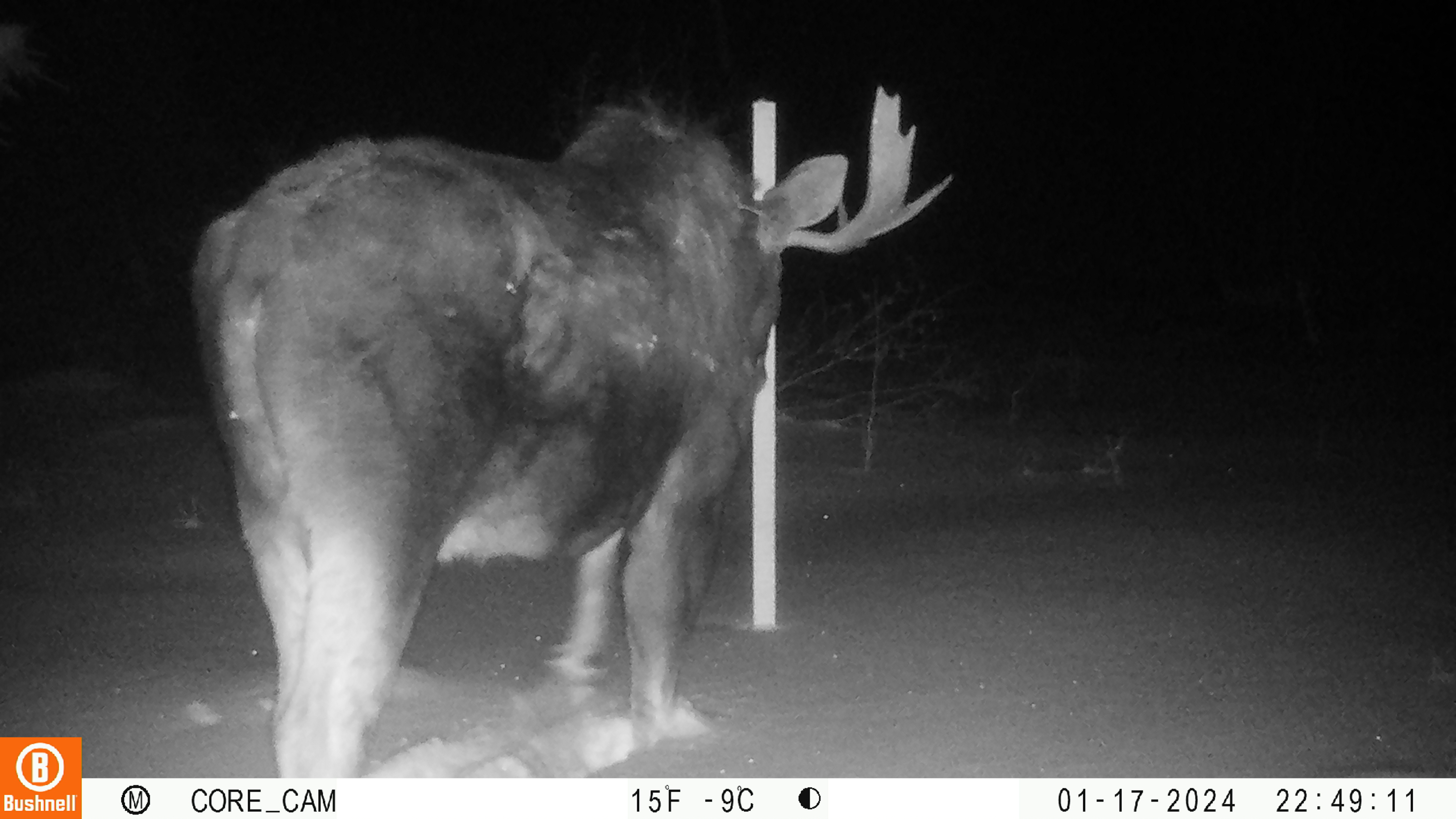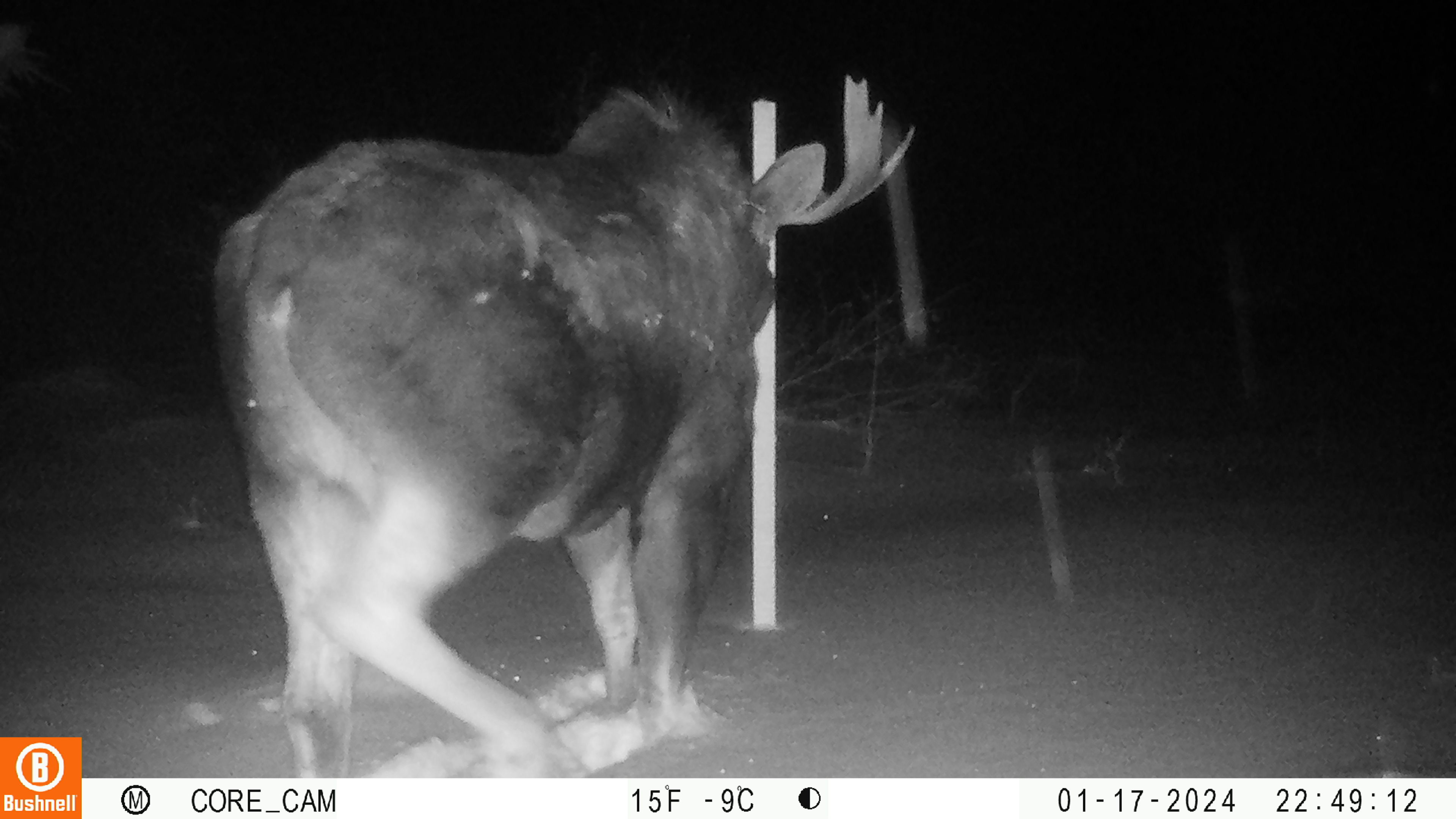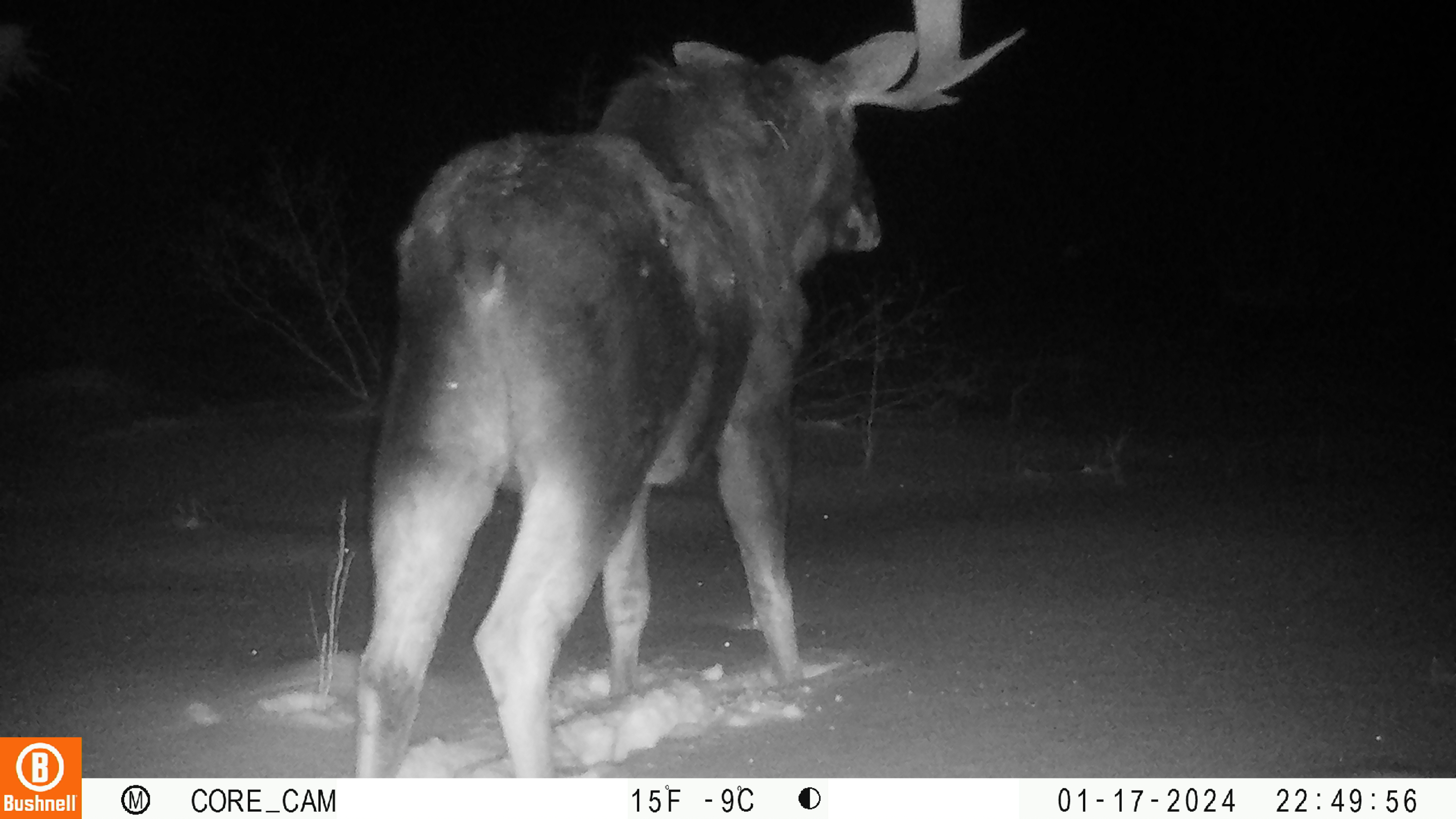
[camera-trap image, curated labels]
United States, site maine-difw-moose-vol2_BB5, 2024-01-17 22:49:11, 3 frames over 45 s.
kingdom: Animalia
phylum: Chordata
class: Mammalia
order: Artiodactyla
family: Cervidae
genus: Alces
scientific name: Alces alces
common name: moose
Moose (Alces alces).